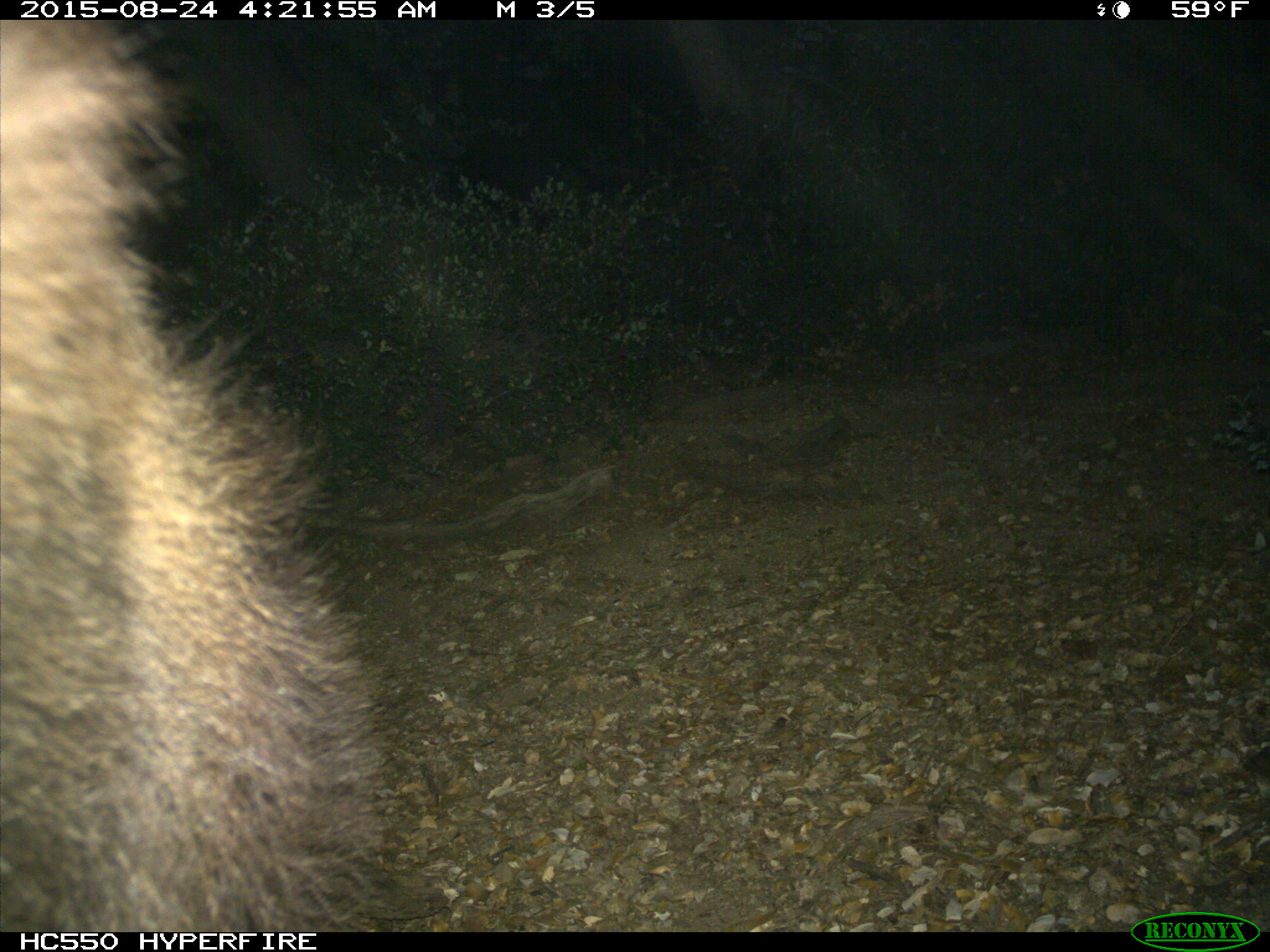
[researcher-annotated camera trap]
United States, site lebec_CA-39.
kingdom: Animalia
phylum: Chordata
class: Mammalia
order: Carnivora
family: Ursidae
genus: Ursus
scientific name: Ursus americanus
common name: american black bear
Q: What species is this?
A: Ursus americanus (american black bear).